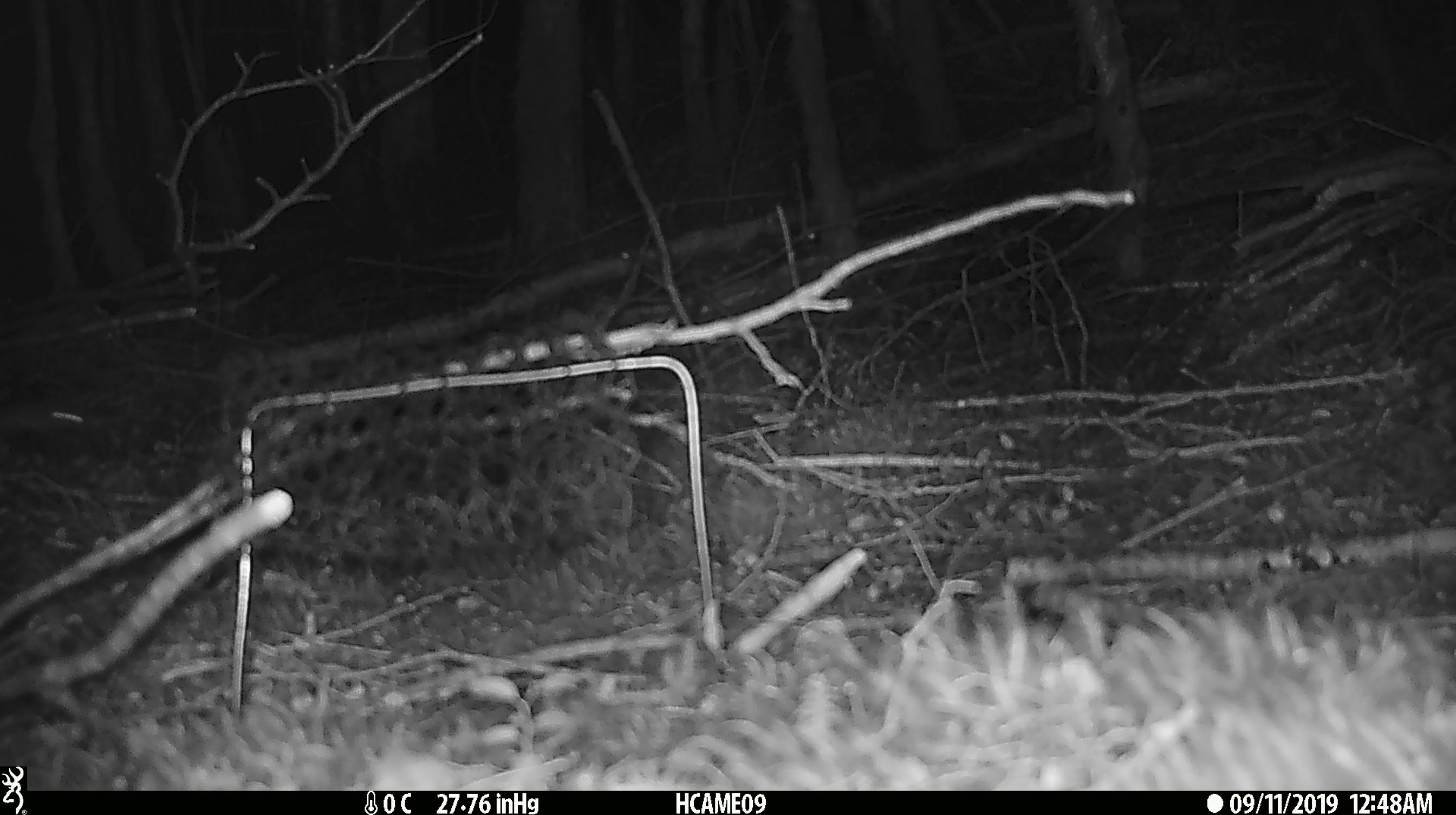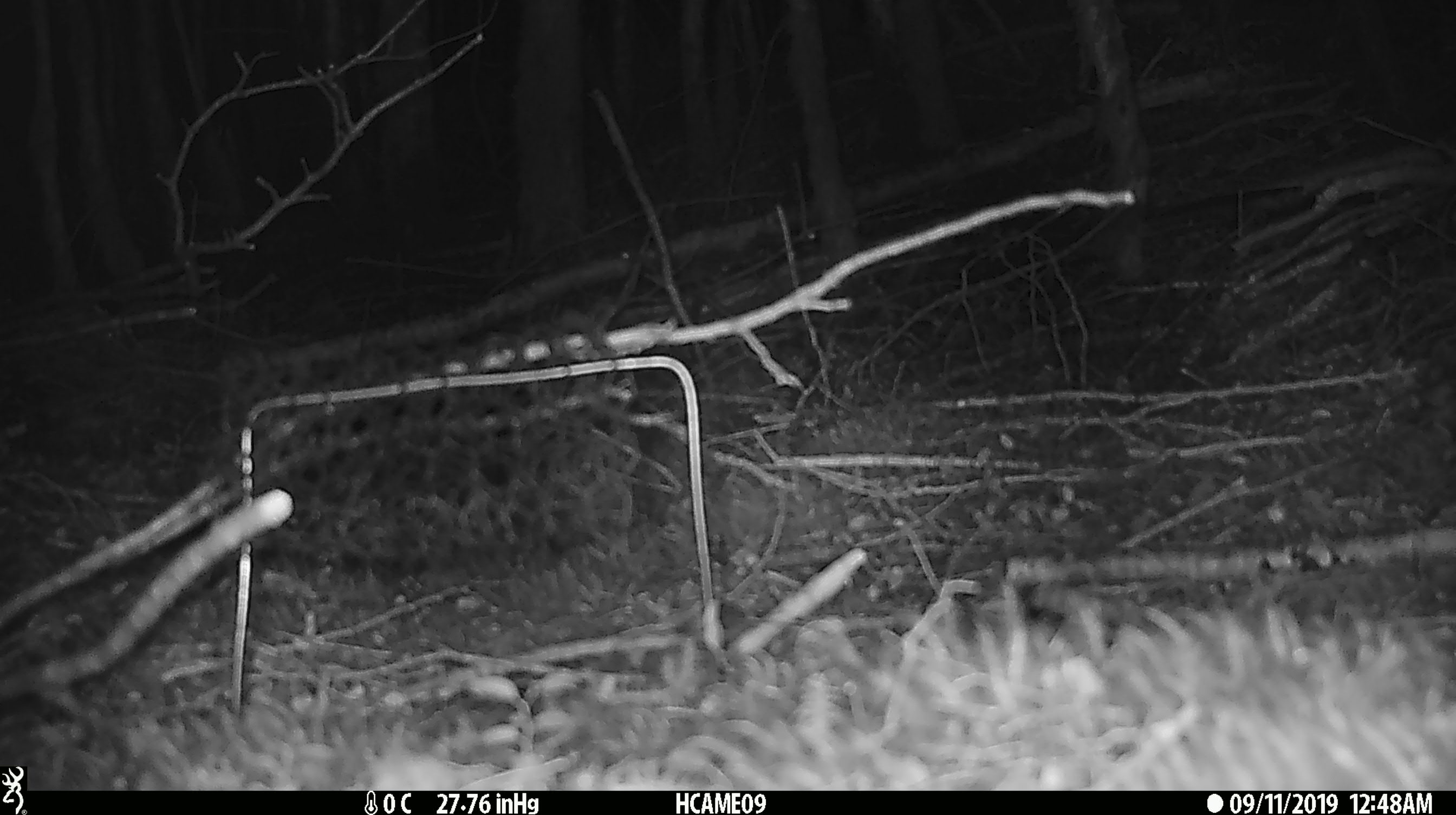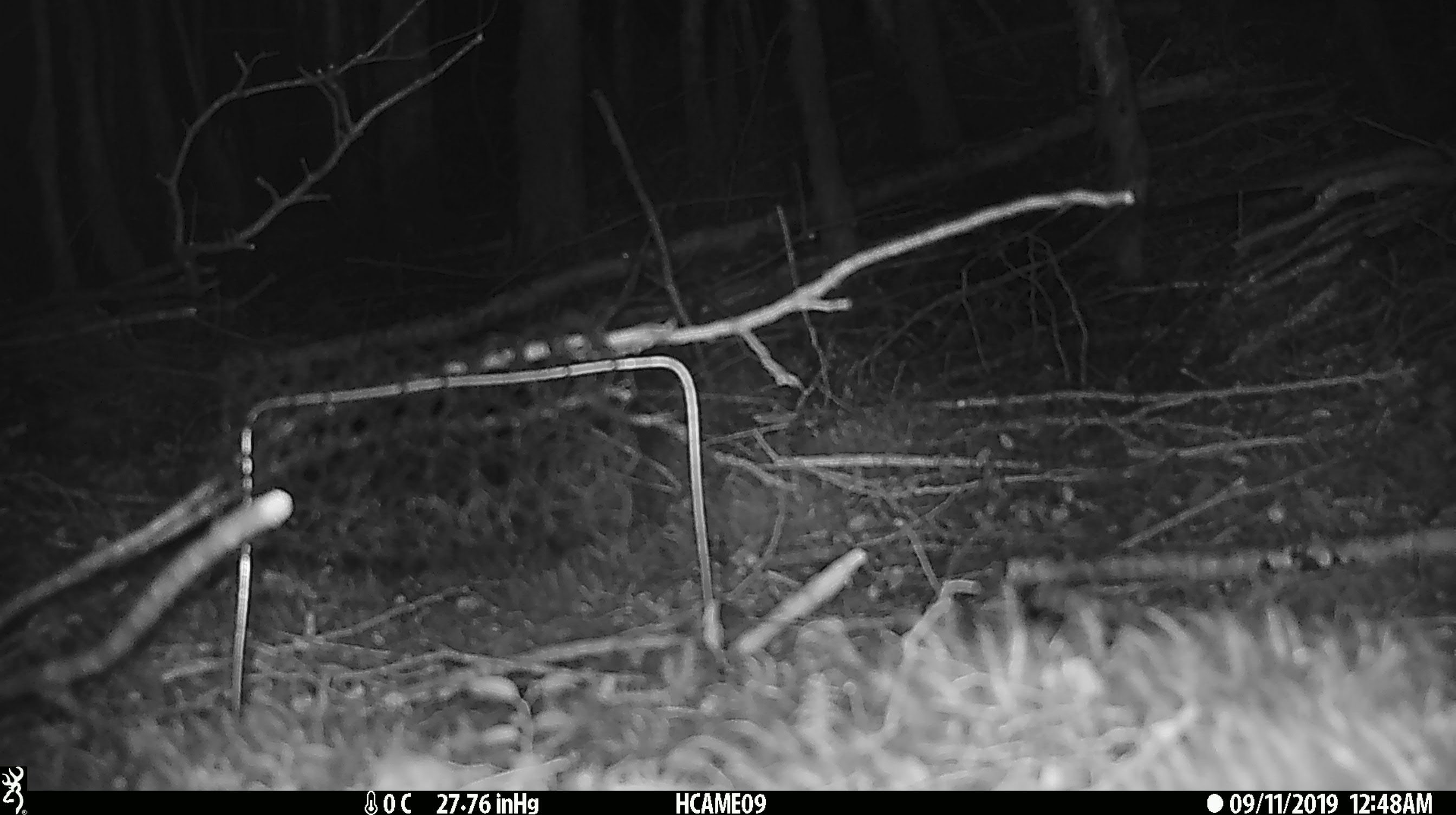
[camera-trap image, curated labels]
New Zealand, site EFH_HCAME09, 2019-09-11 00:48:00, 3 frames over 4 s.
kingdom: Animalia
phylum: Chordata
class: Mammalia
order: Rodentia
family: Muridae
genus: Mus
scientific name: Mus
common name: mouse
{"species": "mouse (Mus)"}